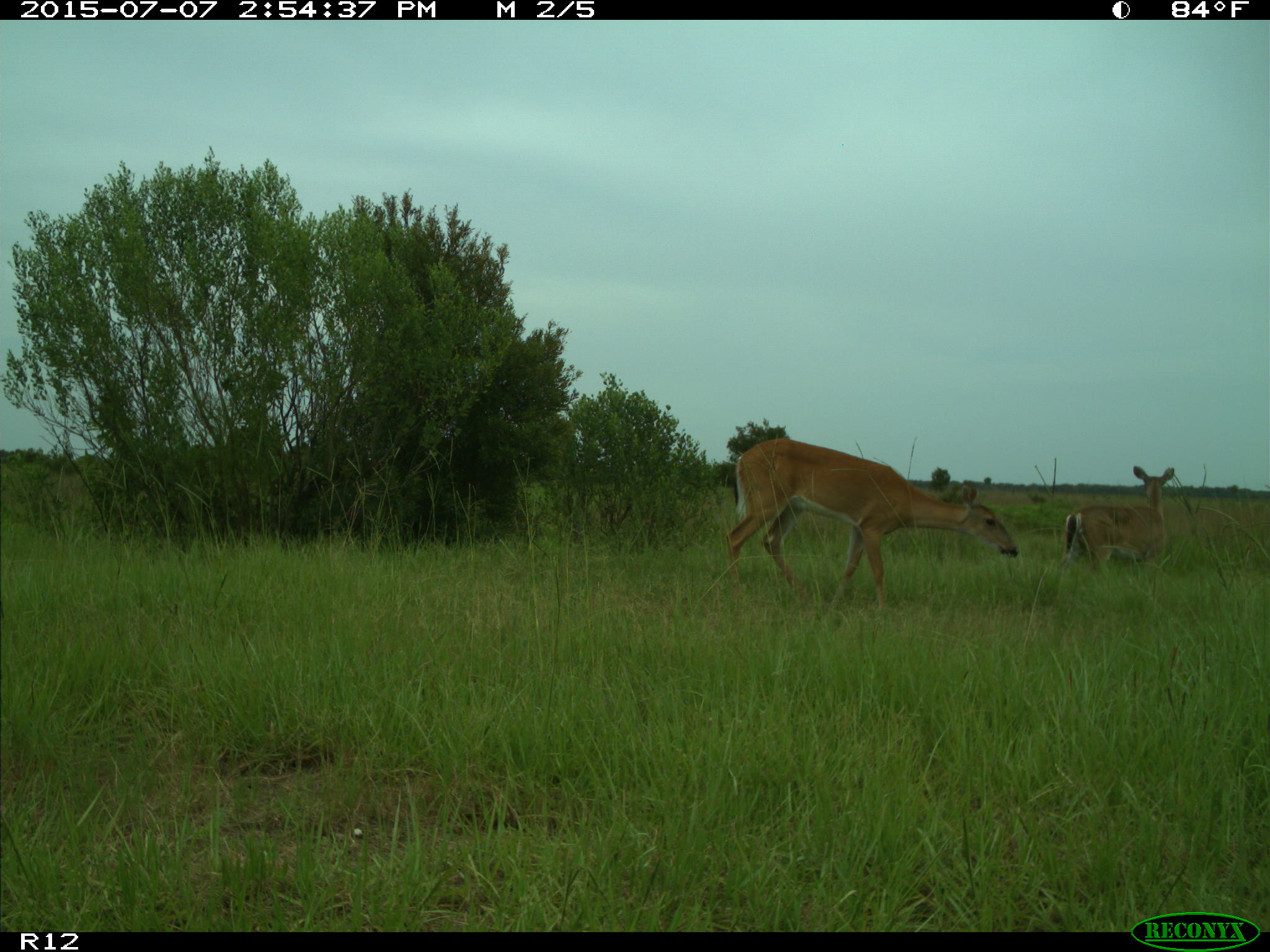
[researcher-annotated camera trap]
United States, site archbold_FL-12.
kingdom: Animalia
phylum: Chordata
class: Mammalia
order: Artiodactyla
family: Cervidae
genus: Odocoileus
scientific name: Odocoileus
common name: deer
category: unidentified deer